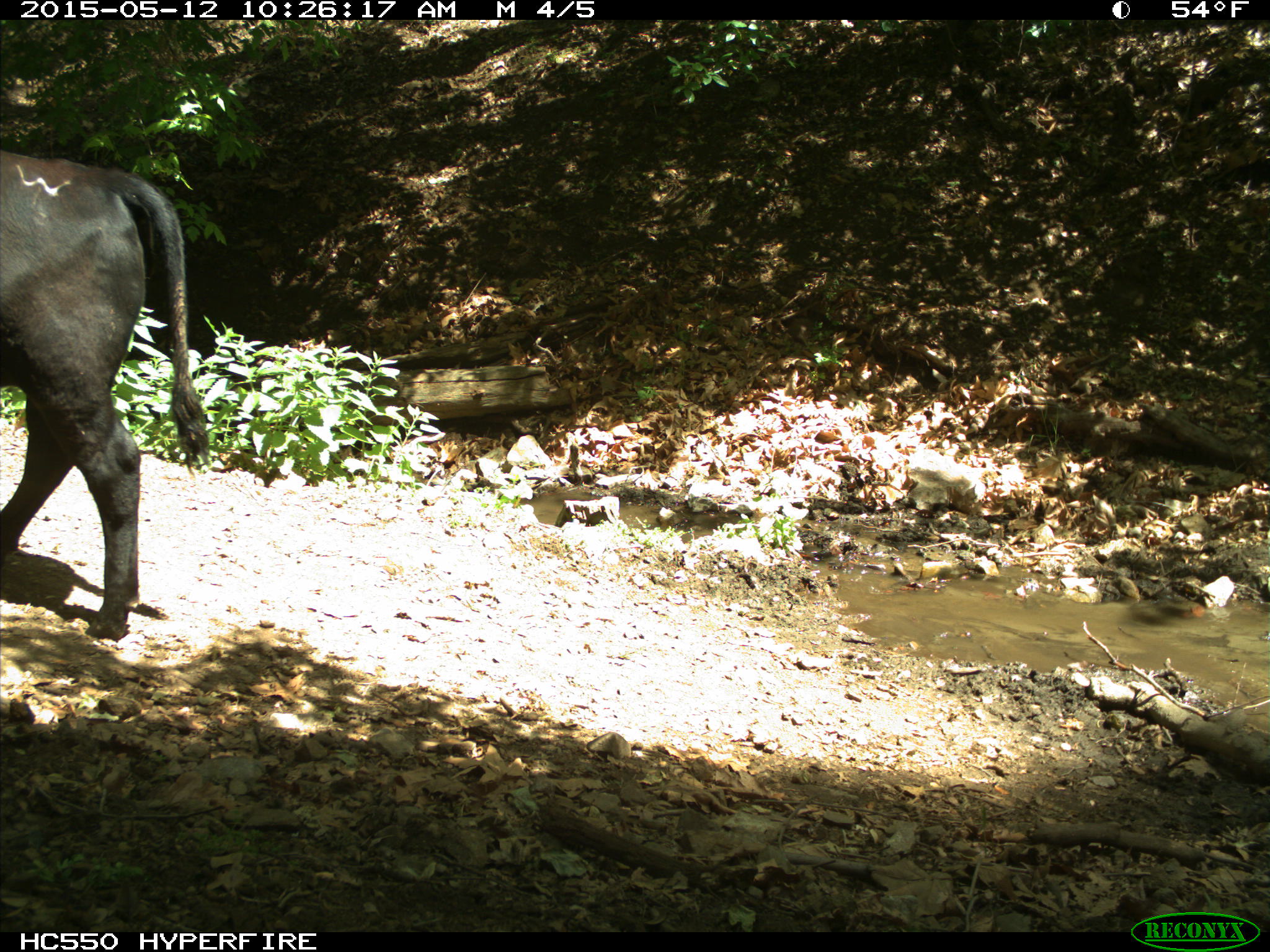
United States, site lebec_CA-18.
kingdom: Animalia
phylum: Chordata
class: Mammalia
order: Artiodactyla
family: Bovidae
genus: Bos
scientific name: Bos taurus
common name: domestic cow